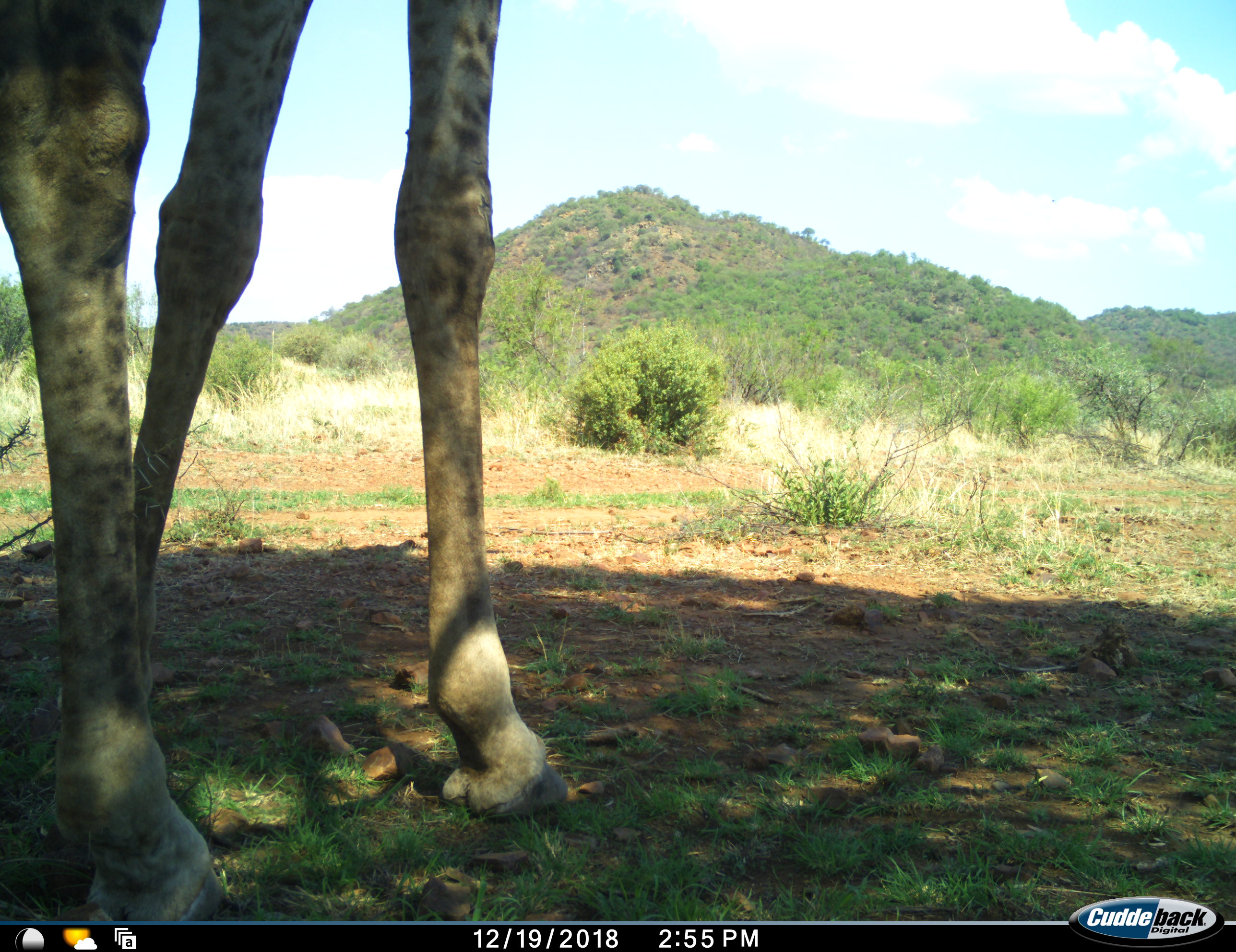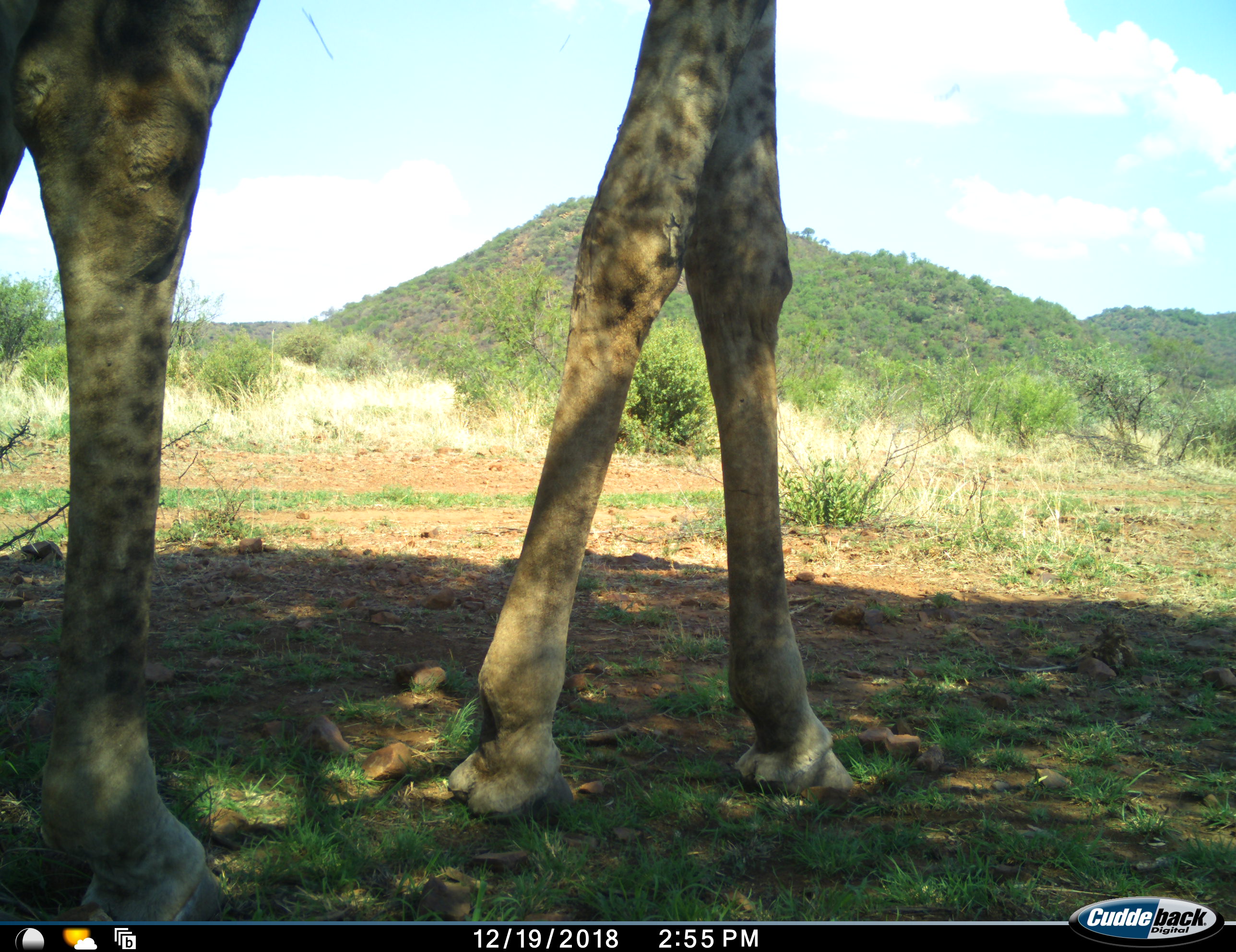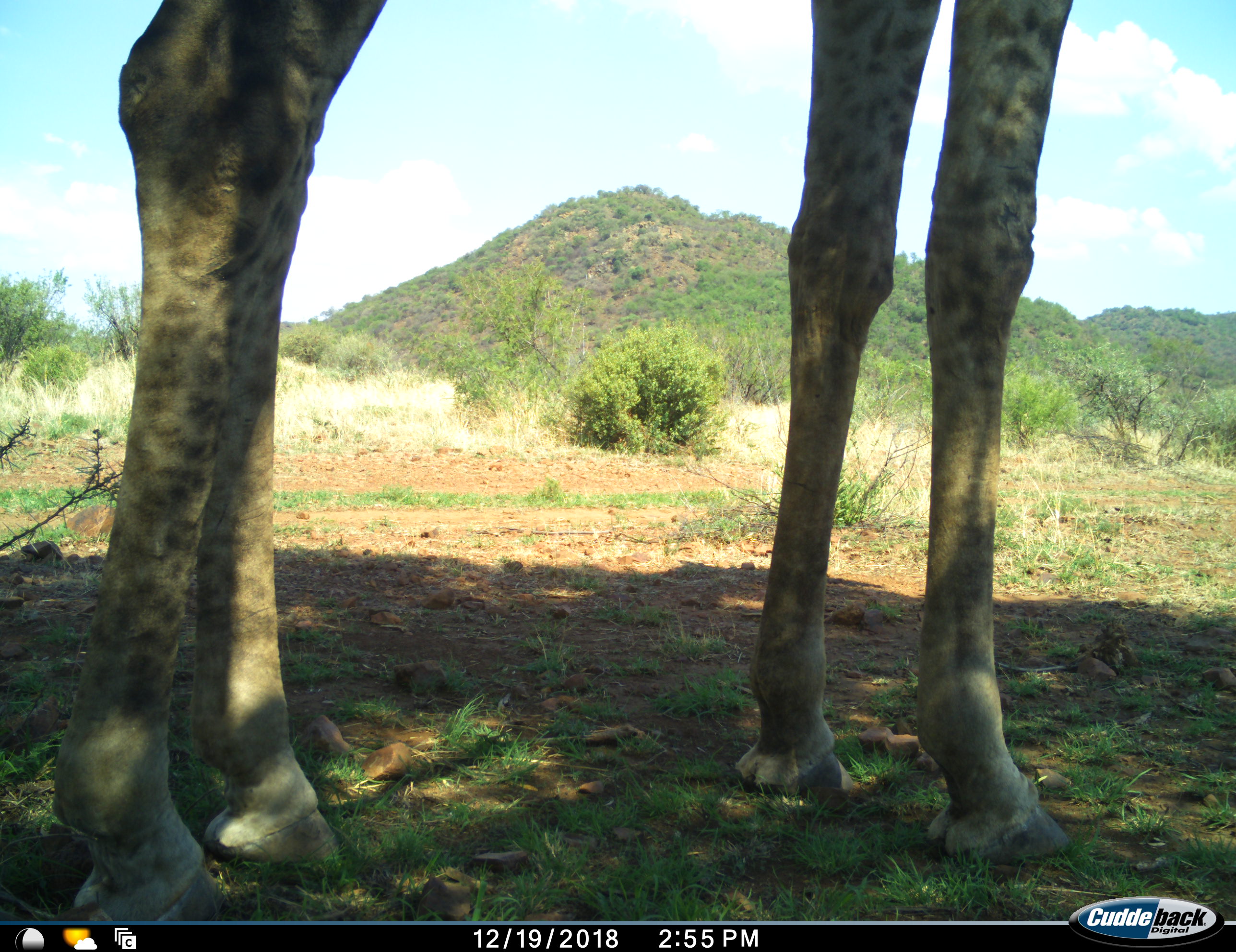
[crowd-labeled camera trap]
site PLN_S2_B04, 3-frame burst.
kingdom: Animalia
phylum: Chordata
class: Mammalia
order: Artiodactyla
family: Giraffidae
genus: Giraffa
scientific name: Giraffa camelopardalis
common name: giraffe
Giraffe (Giraffa camelopardalis), count 1. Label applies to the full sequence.